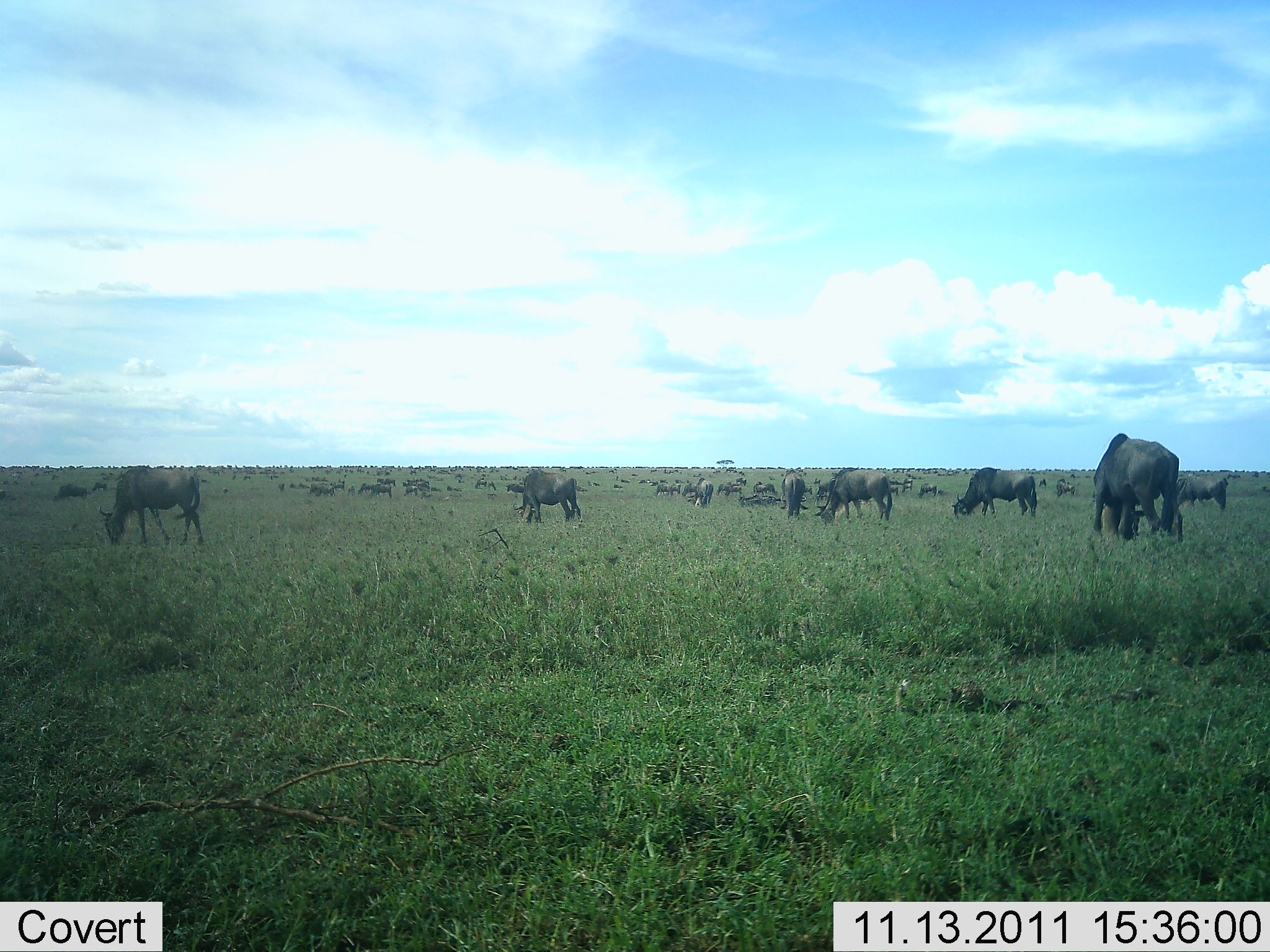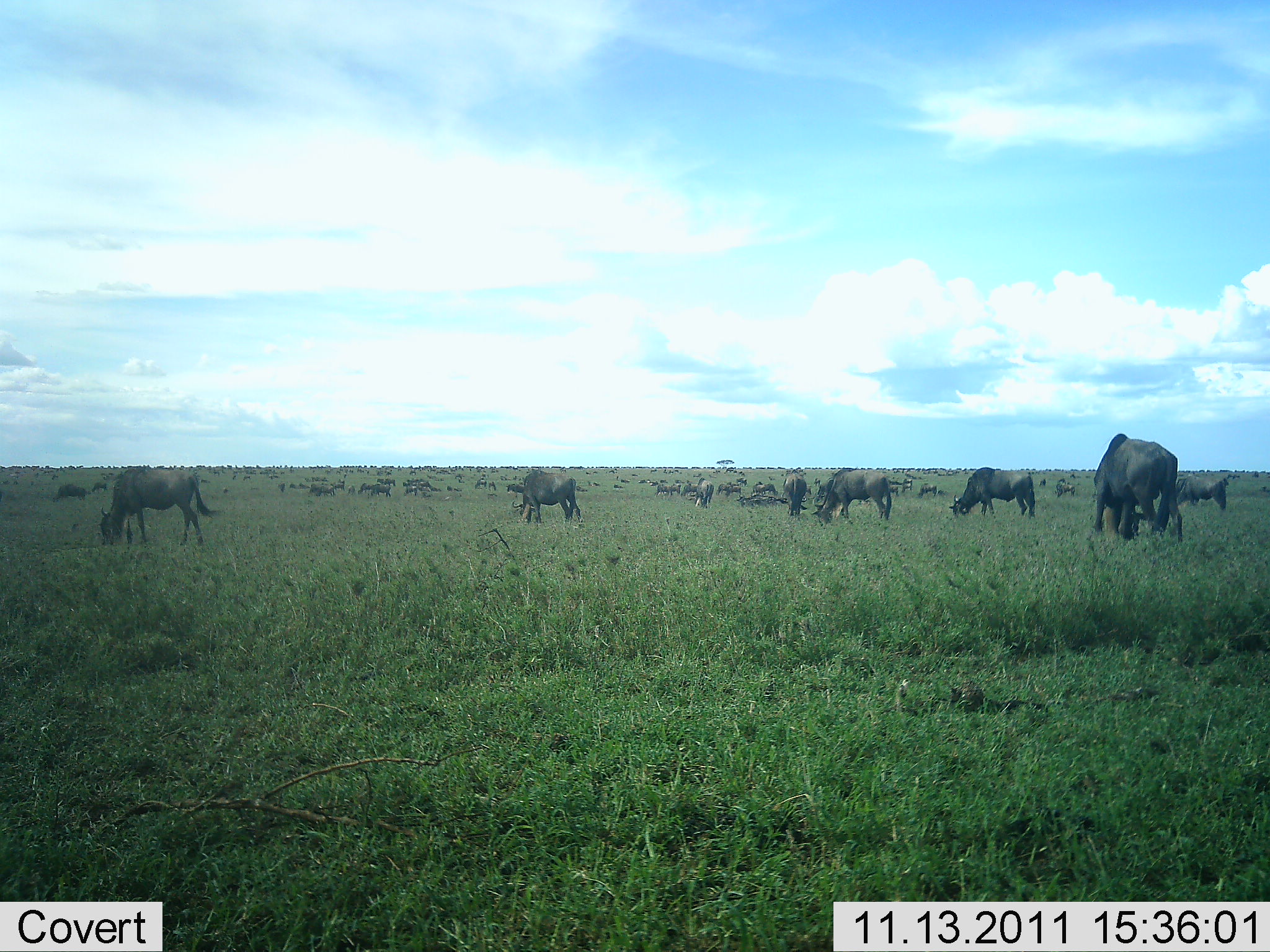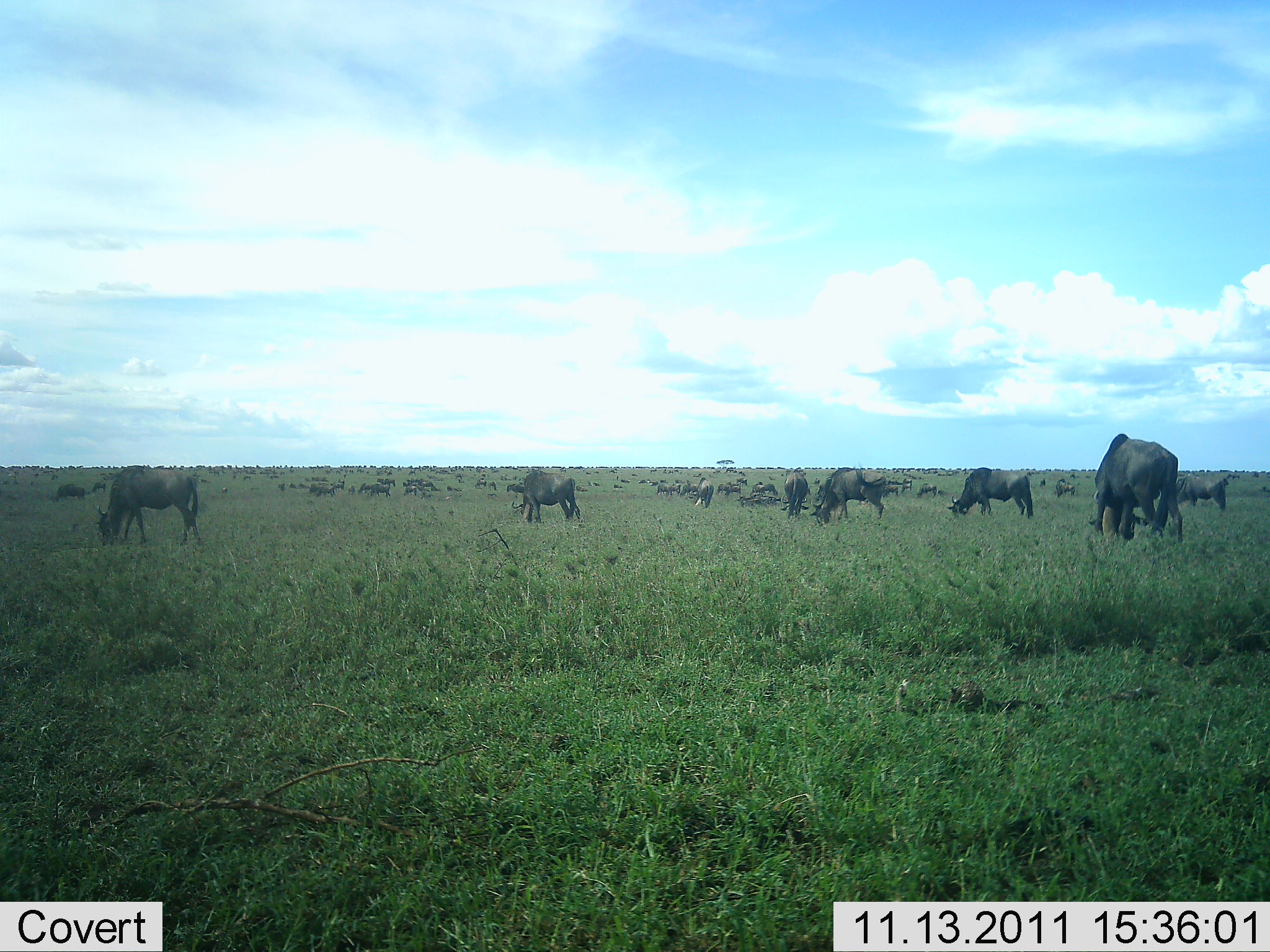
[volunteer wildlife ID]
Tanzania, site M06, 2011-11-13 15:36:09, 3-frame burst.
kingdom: Animalia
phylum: Chordata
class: Mammalia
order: Artiodactyla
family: Bovidae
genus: Connochaetes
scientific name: Connochaetes taurinus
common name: blue wildebeest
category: wildebeest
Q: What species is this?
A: Wildebeest (blue wildebeest) (Connochaetes taurinus).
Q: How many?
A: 51+.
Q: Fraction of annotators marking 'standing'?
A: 50%.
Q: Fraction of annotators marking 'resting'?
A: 8%.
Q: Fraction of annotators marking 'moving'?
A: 17%.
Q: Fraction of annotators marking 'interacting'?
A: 8%.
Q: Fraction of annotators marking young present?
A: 0%.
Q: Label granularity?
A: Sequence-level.